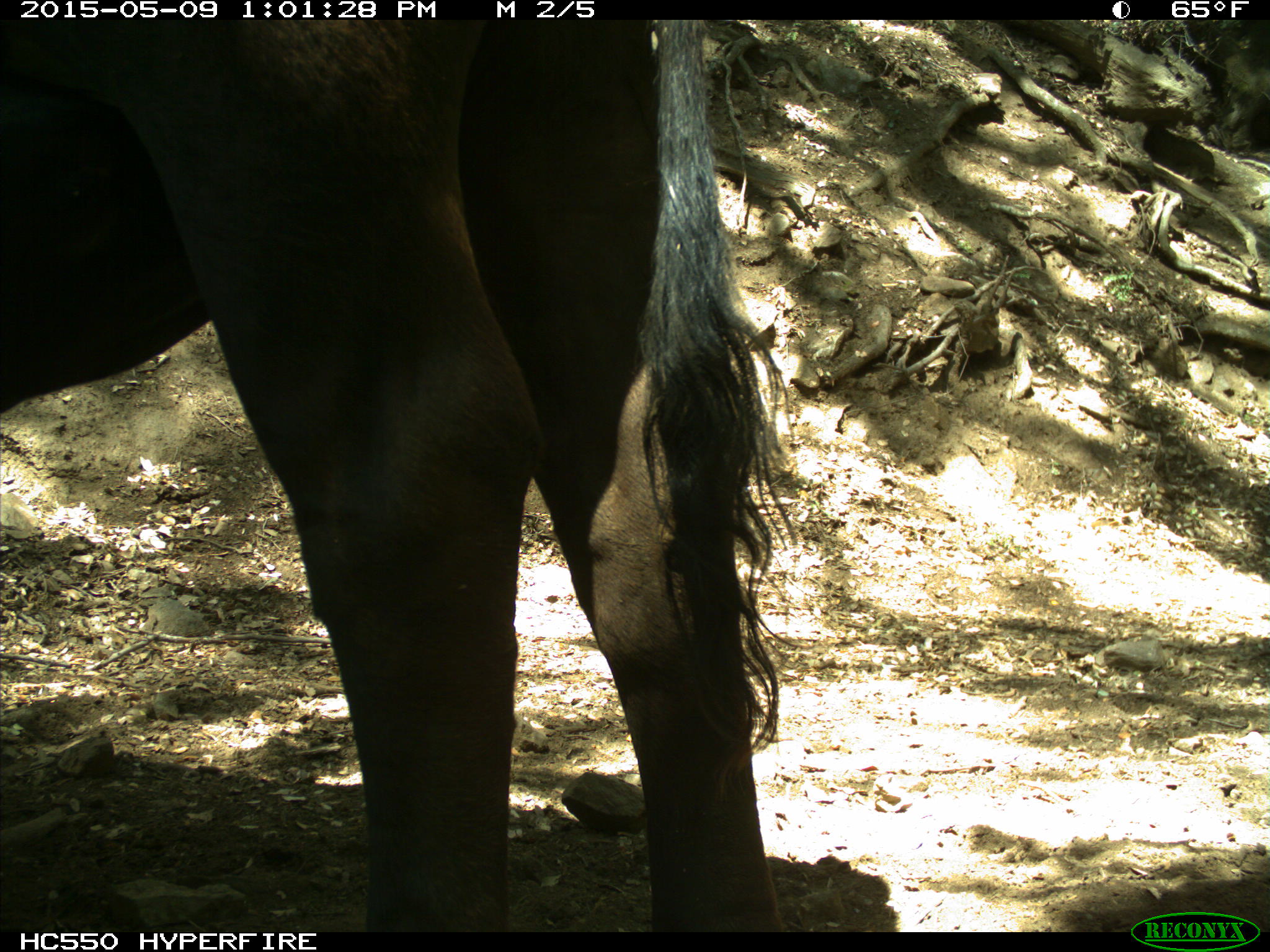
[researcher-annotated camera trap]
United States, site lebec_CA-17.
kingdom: Animalia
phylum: Chordata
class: Mammalia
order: Artiodactyla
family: Bovidae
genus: Bos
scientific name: Bos taurus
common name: domestic cow